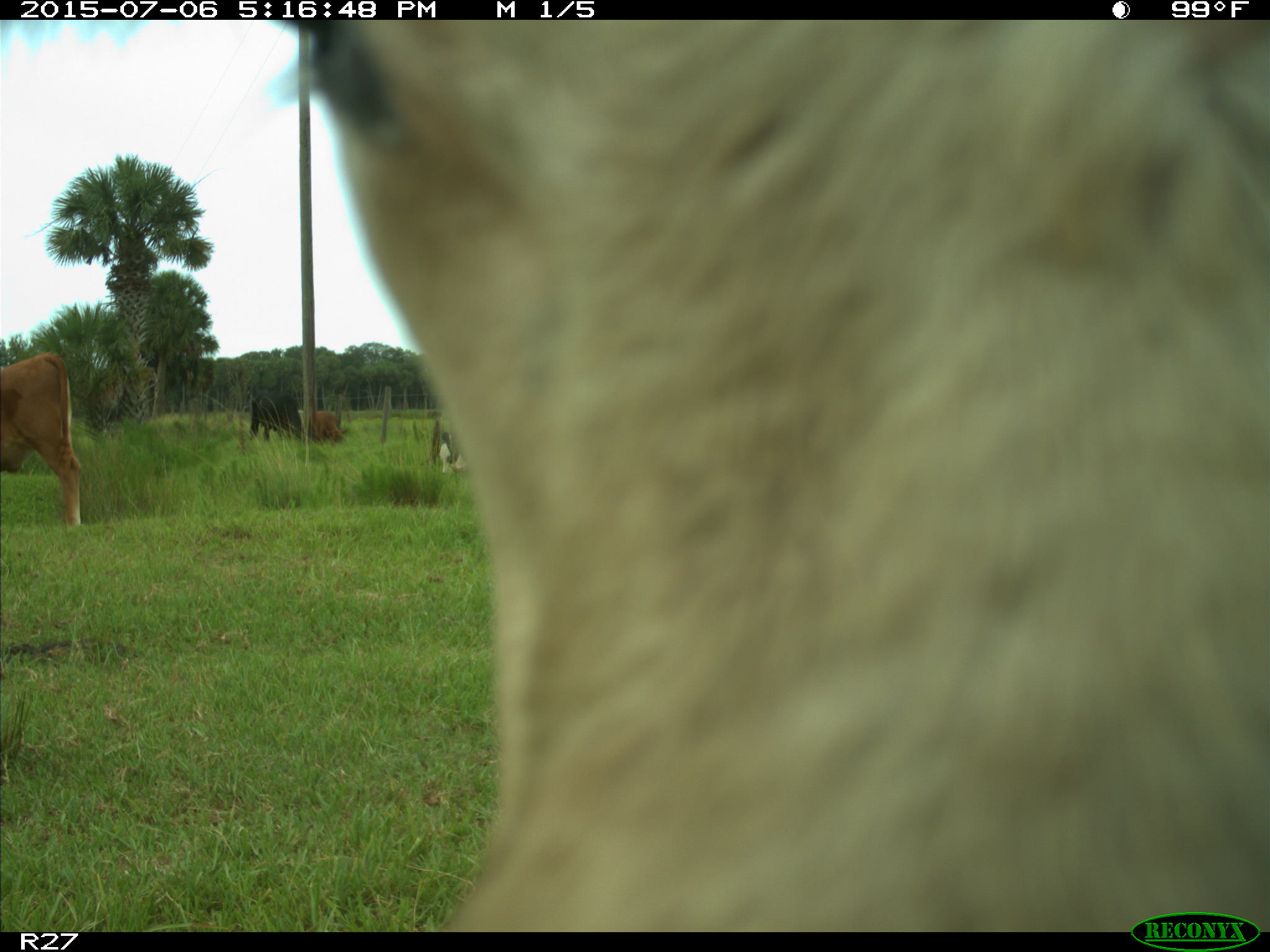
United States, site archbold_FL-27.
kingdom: Animalia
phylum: Chordata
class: Mammalia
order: Artiodactyla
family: Bovidae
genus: Bos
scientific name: Bos taurus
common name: domestic cow